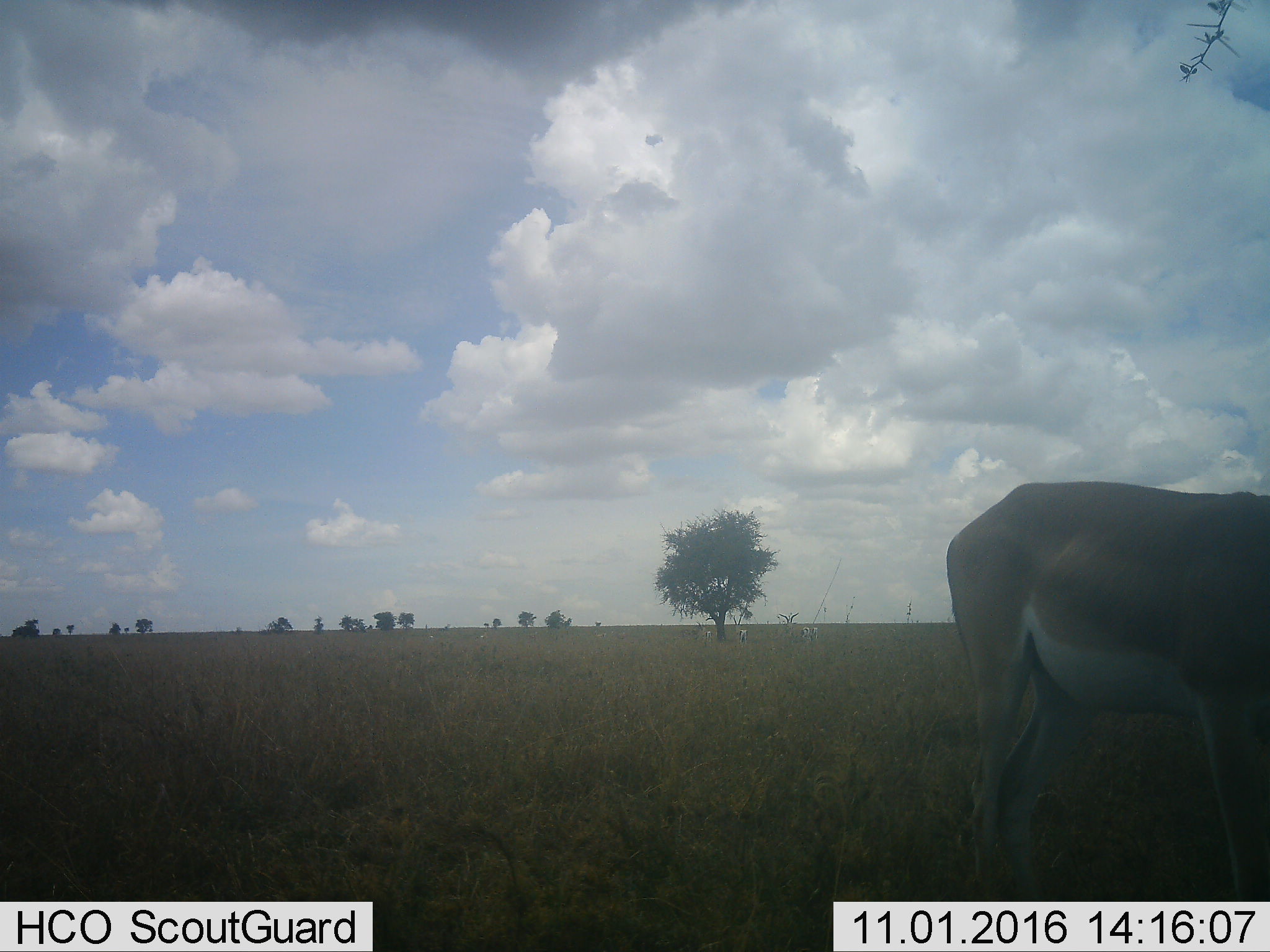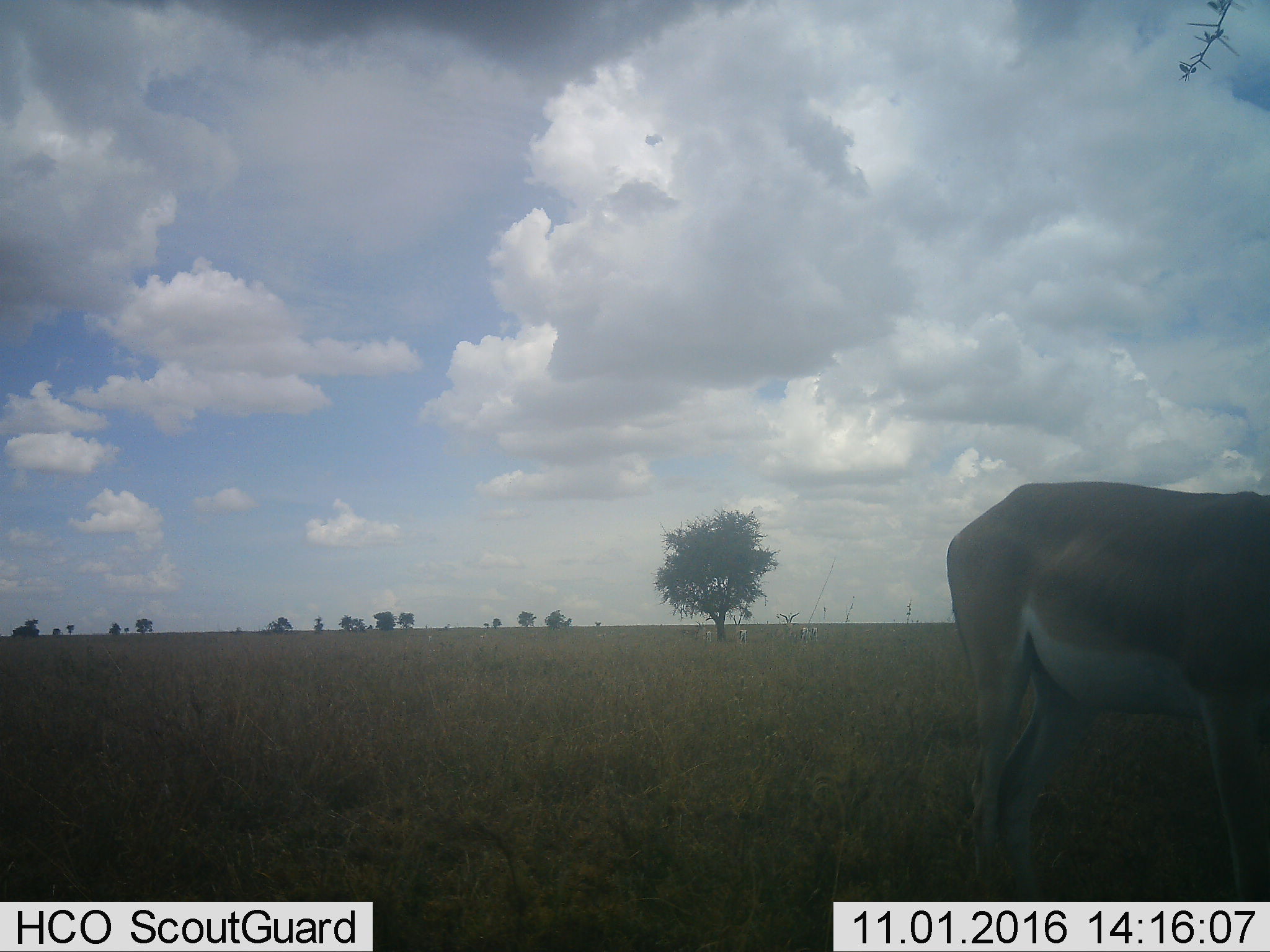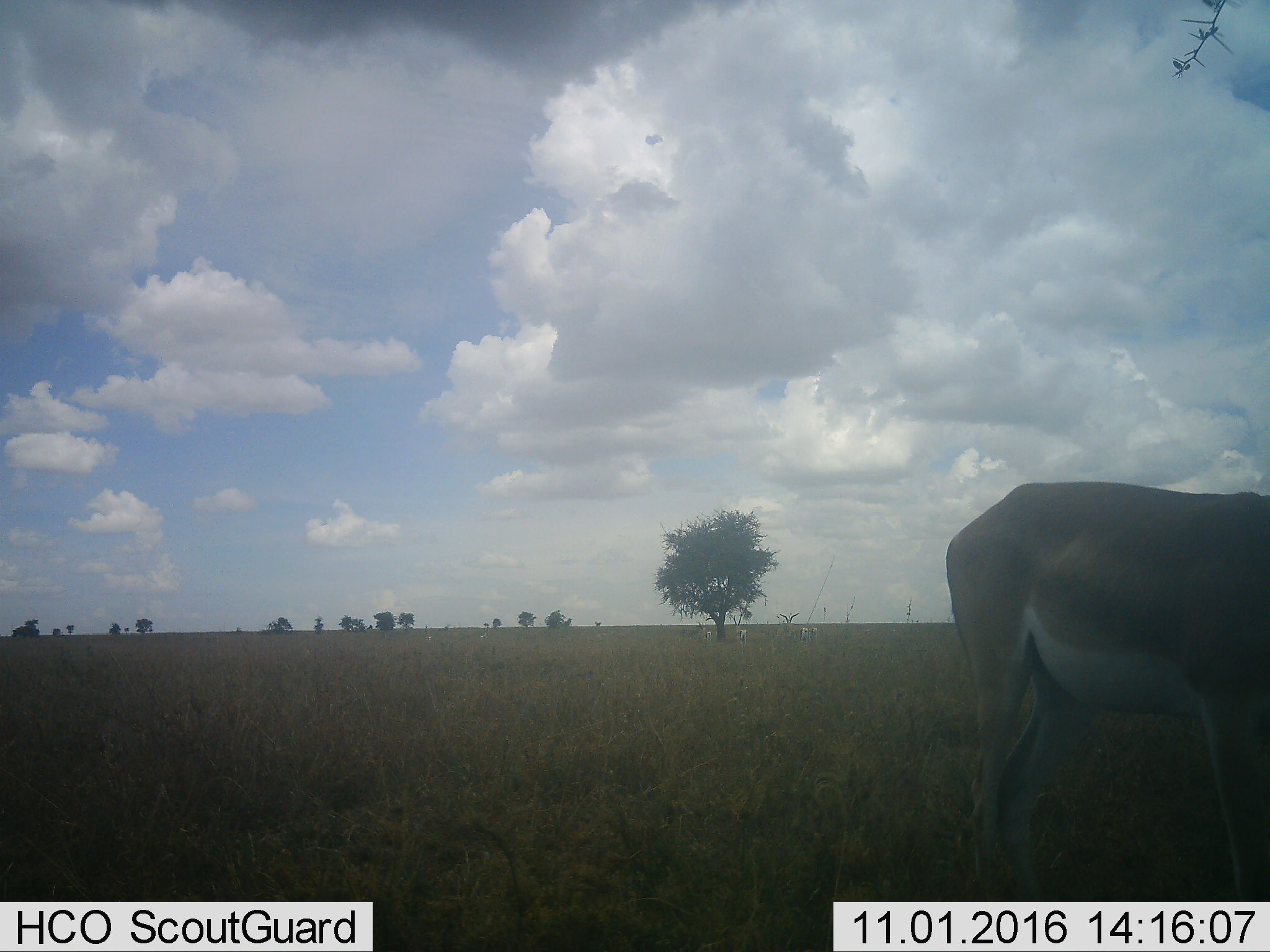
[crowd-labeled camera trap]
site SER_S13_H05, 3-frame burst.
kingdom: Animalia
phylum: Chordata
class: Mammalia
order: Artiodactyla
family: Bovidae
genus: Nanger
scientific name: Nanger granti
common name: grant's gazelle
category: gazellegrants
Gazellegrants (grant's gazelle) (Nanger granti), count 1. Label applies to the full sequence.